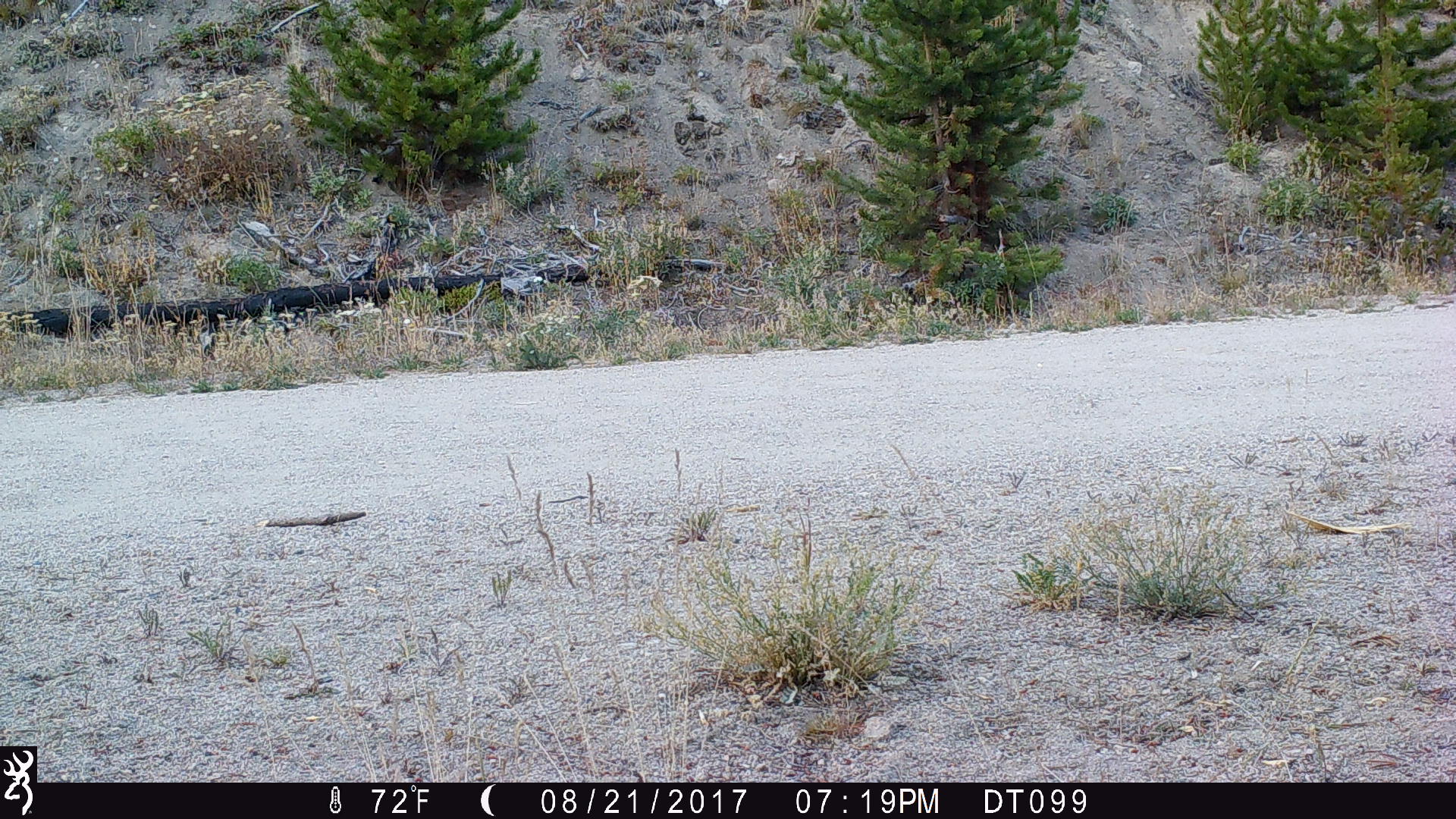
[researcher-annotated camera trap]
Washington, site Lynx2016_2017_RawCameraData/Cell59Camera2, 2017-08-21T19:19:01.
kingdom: Animalia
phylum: Chordata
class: Mammalia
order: Lagomorpha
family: Leporidae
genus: Lepus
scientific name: Lepus americanus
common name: snowshoe hare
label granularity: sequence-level